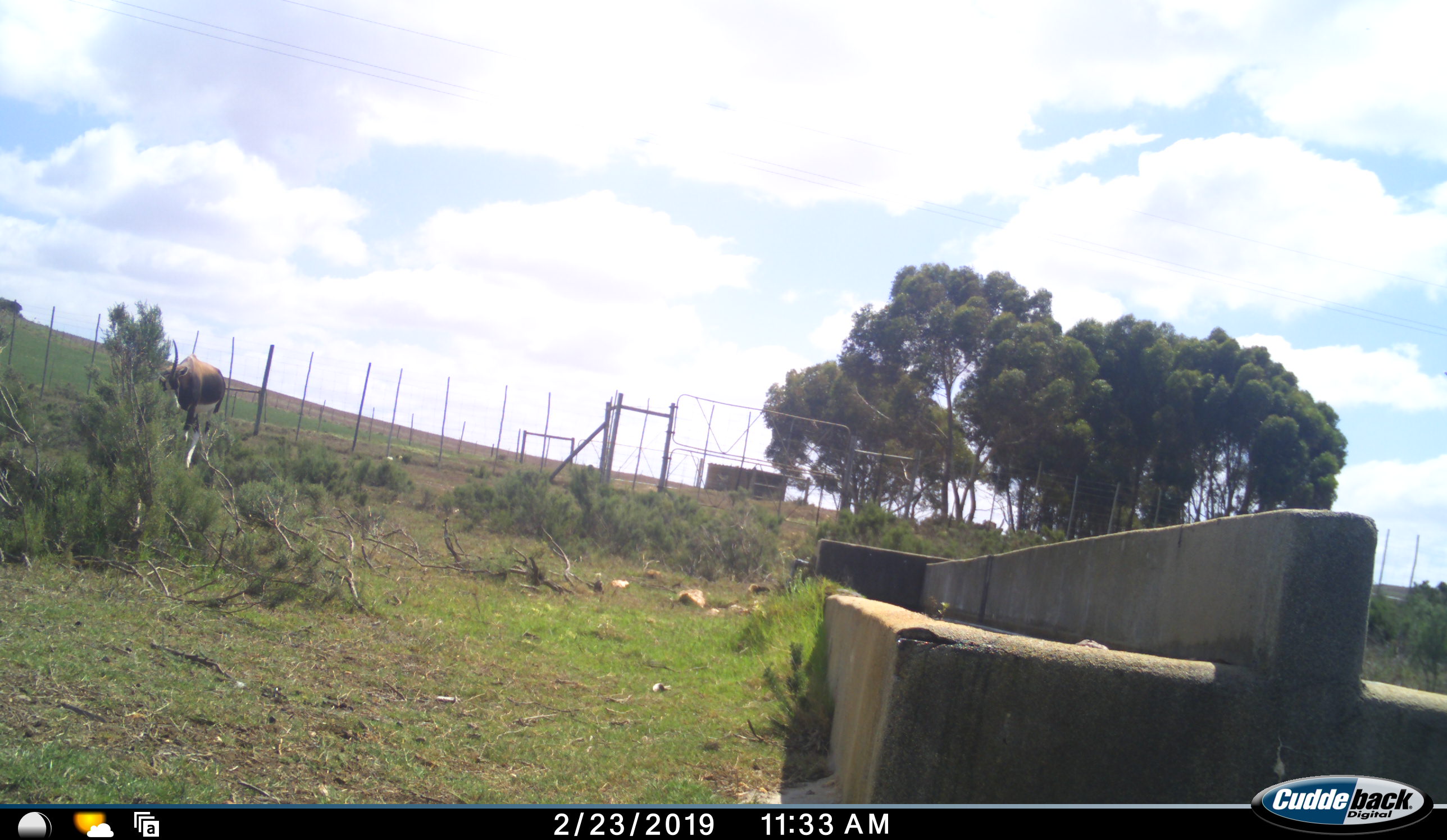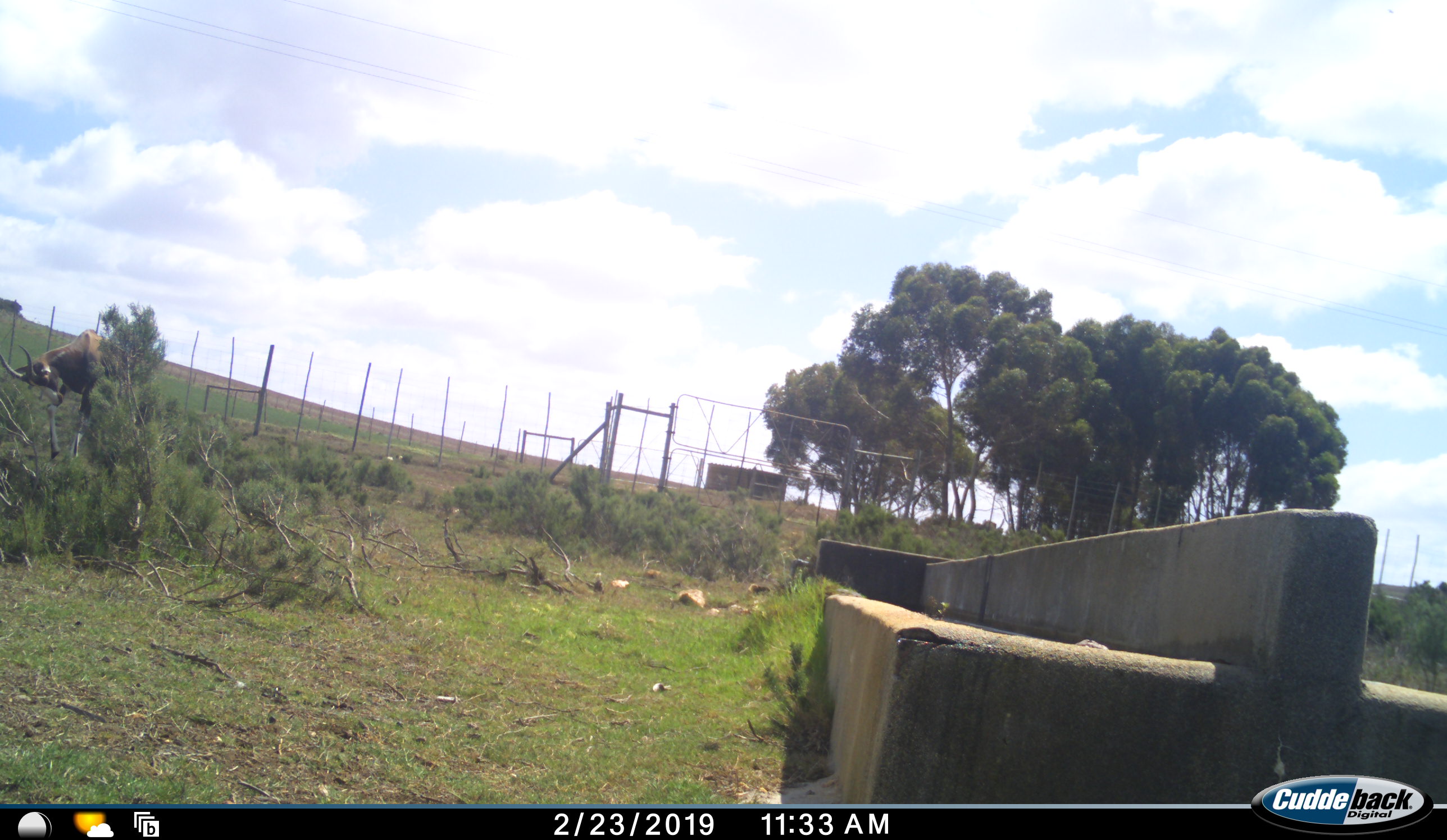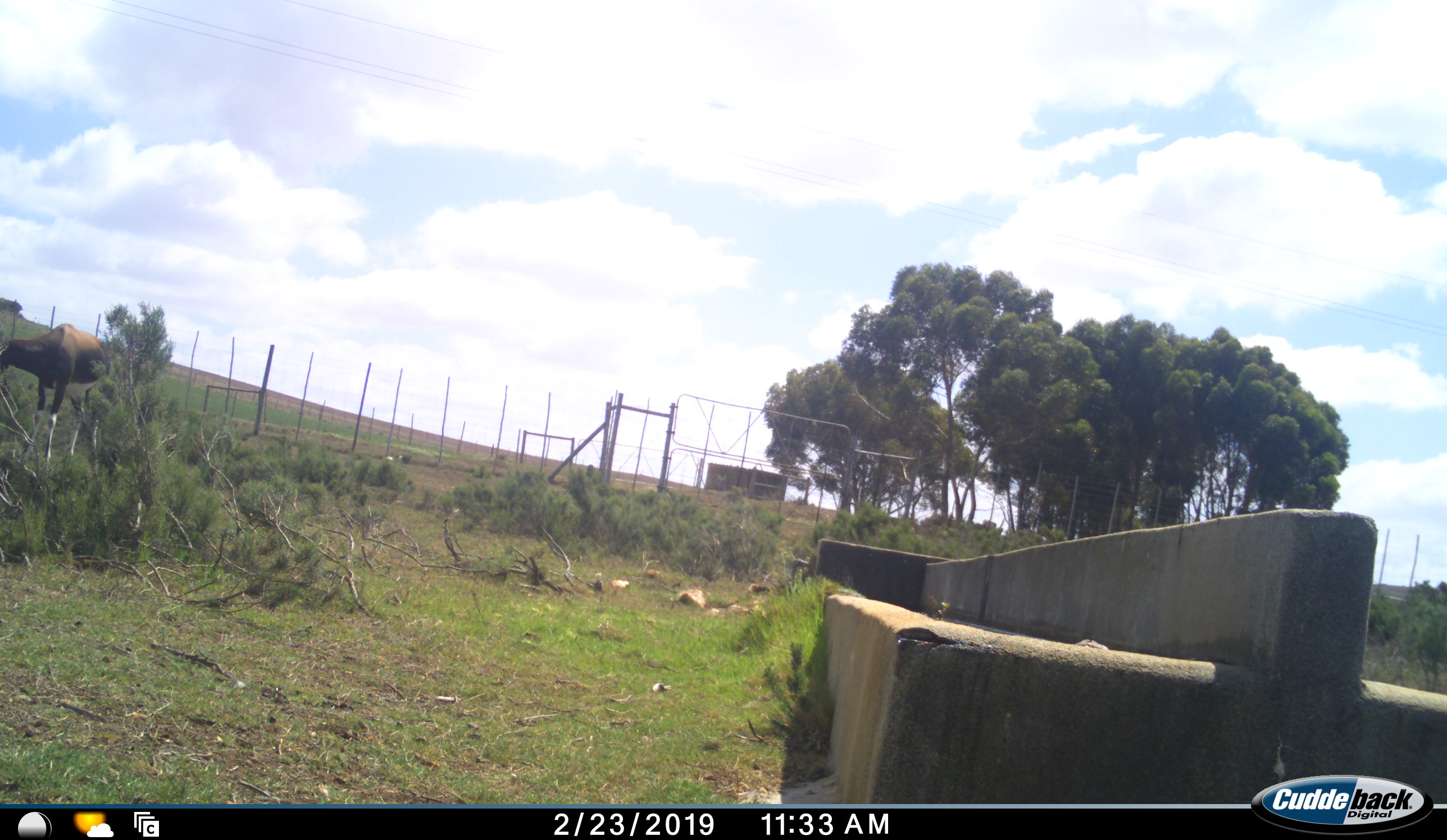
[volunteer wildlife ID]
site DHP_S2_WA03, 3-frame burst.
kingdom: Animalia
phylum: Chordata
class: Mammalia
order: Artiodactyla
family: Bovidae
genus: Damaliscus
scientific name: Damaliscus pygargus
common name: bontebok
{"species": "bontebok (Damaliscus pygargus)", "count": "1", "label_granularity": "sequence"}